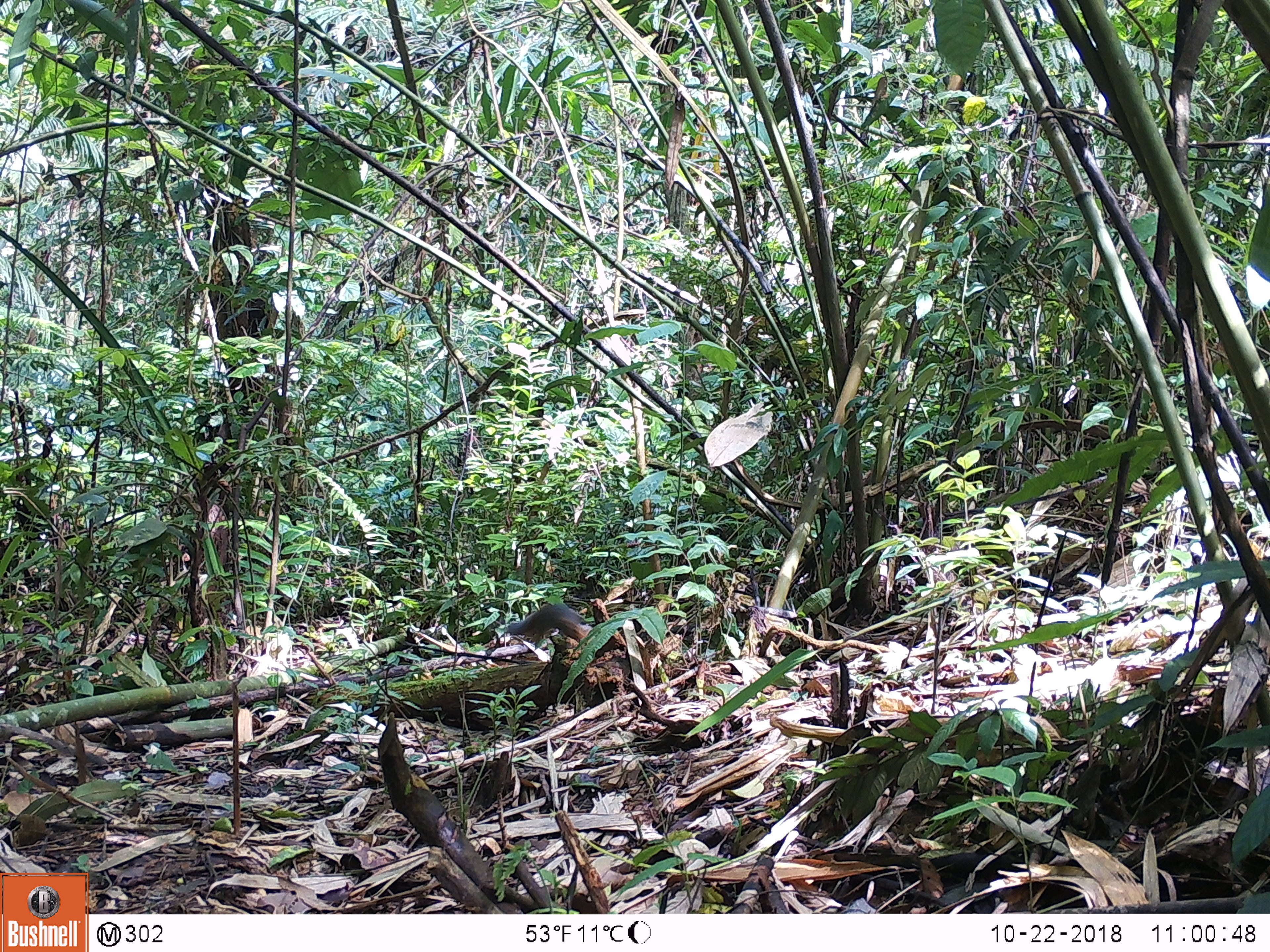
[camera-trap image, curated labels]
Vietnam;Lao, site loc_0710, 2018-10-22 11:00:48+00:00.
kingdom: Animalia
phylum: Chordata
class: Mammalia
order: Rodentia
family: Sciuridae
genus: Sciurus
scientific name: Sciurus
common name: squirrel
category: unidentified squirrel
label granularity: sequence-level